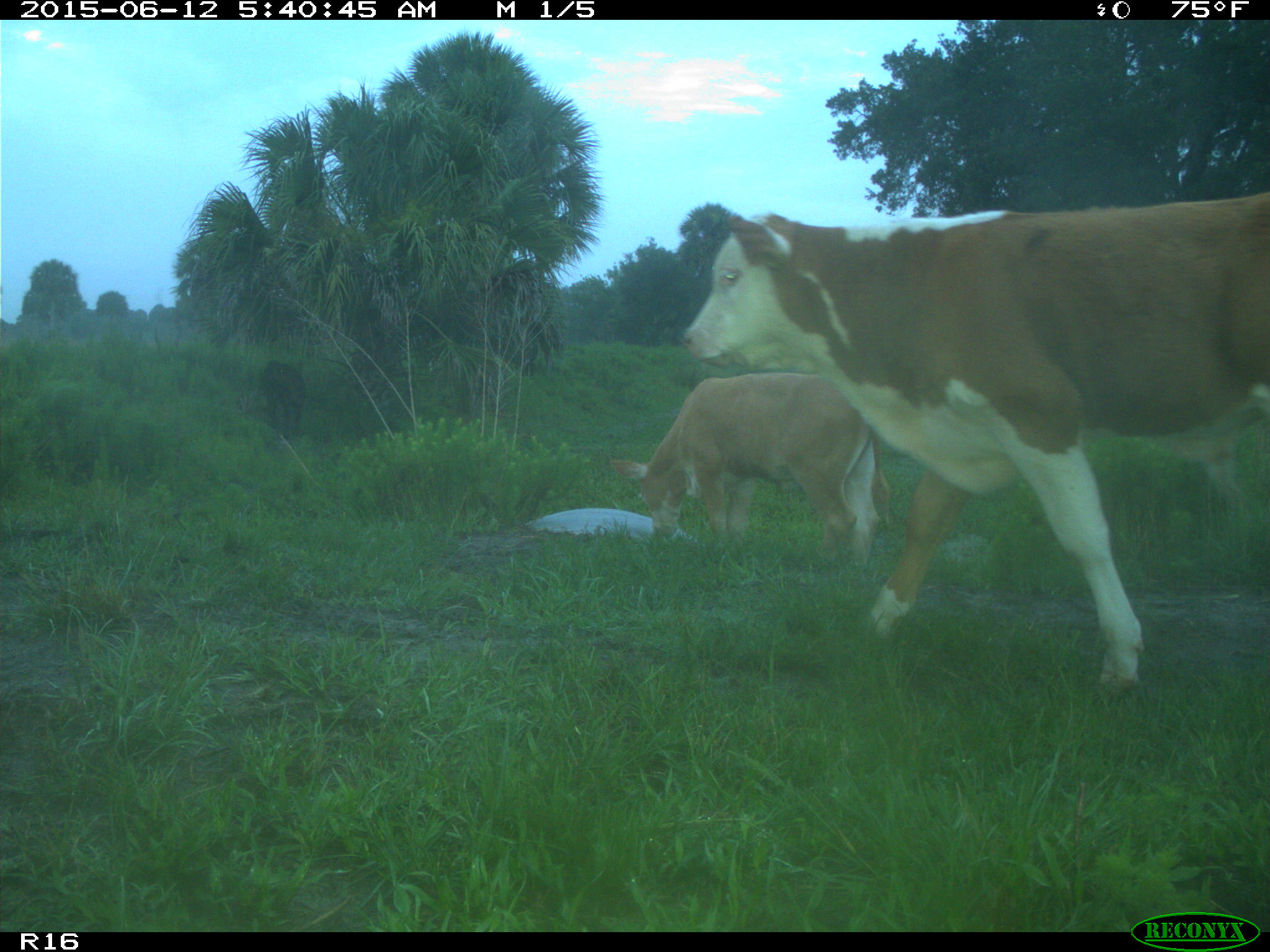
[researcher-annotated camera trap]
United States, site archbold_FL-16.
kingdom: Animalia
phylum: Chordata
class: Mammalia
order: Artiodactyla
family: Bovidae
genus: Bos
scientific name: Bos taurus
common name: domestic cow